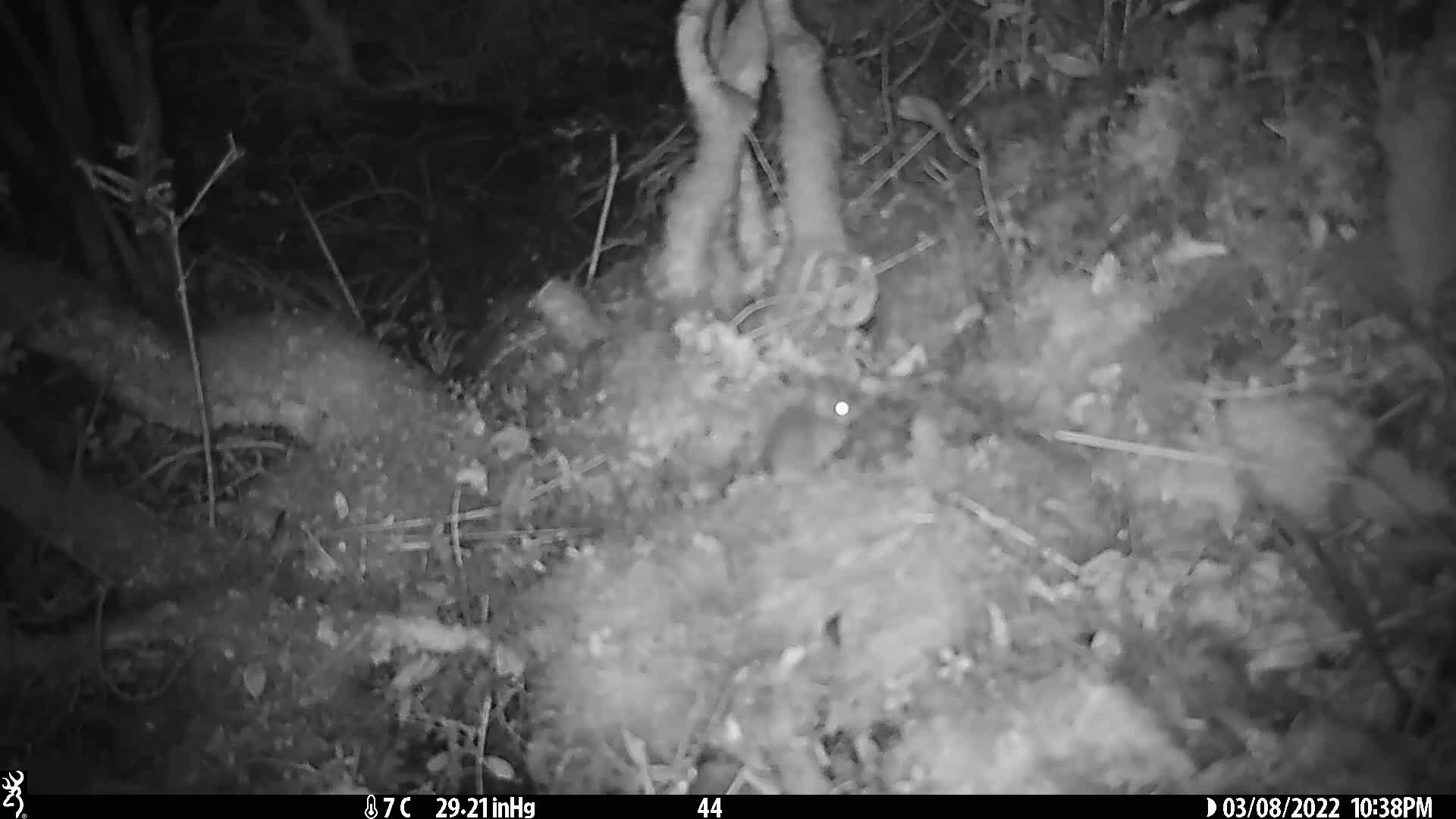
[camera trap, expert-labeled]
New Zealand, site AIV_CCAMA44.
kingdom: Animalia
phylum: Chordata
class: Mammalia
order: Rodentia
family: Muridae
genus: Mus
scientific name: Mus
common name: mouse